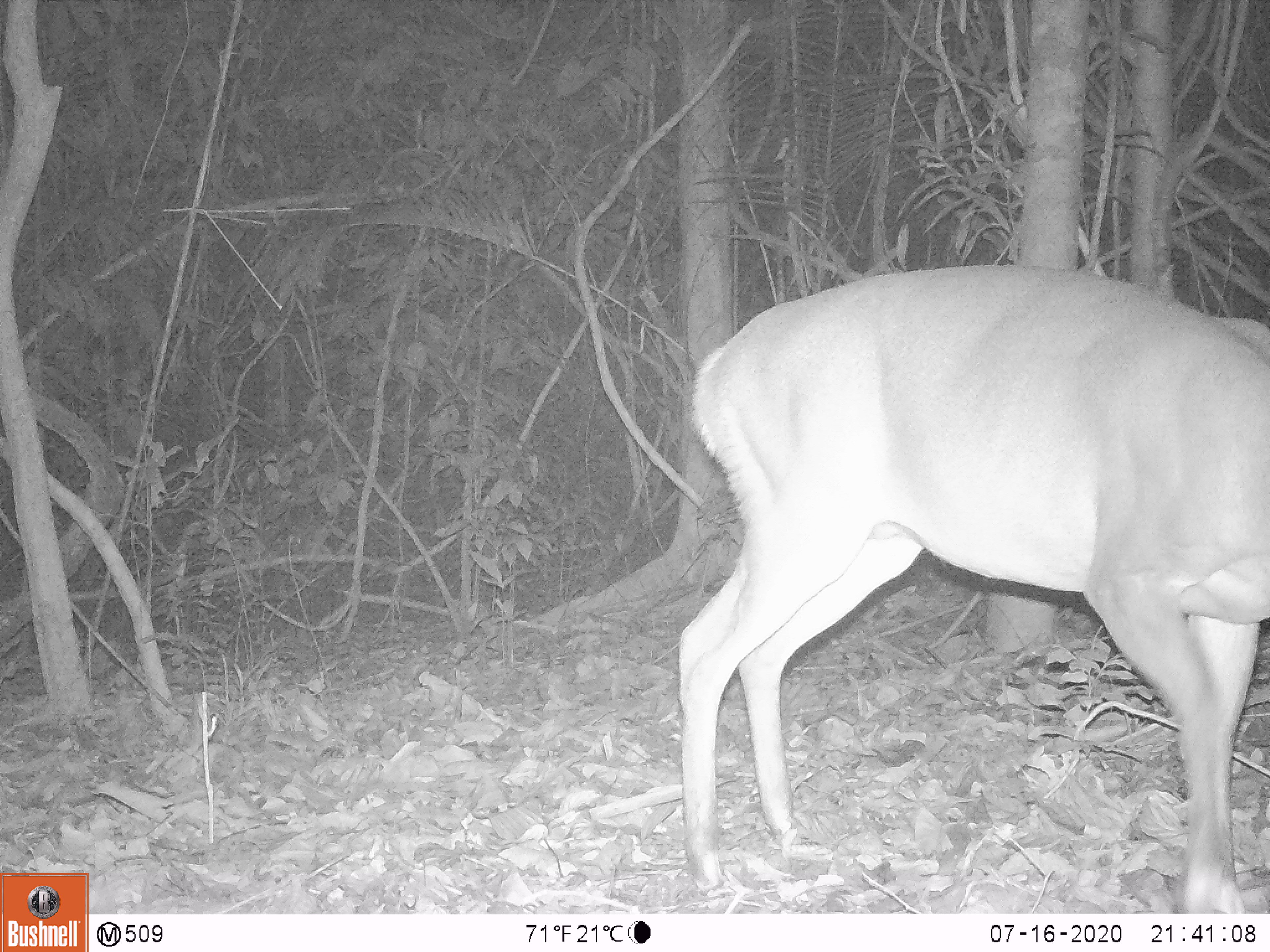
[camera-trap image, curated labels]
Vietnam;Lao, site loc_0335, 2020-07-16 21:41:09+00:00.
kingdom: Animalia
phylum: Chordata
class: Mammalia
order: Artiodactyla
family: Cervidae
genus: Muntiacus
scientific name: Muntiacus vuquangensis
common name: large-antlered muntjac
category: large antlered muntjac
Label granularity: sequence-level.